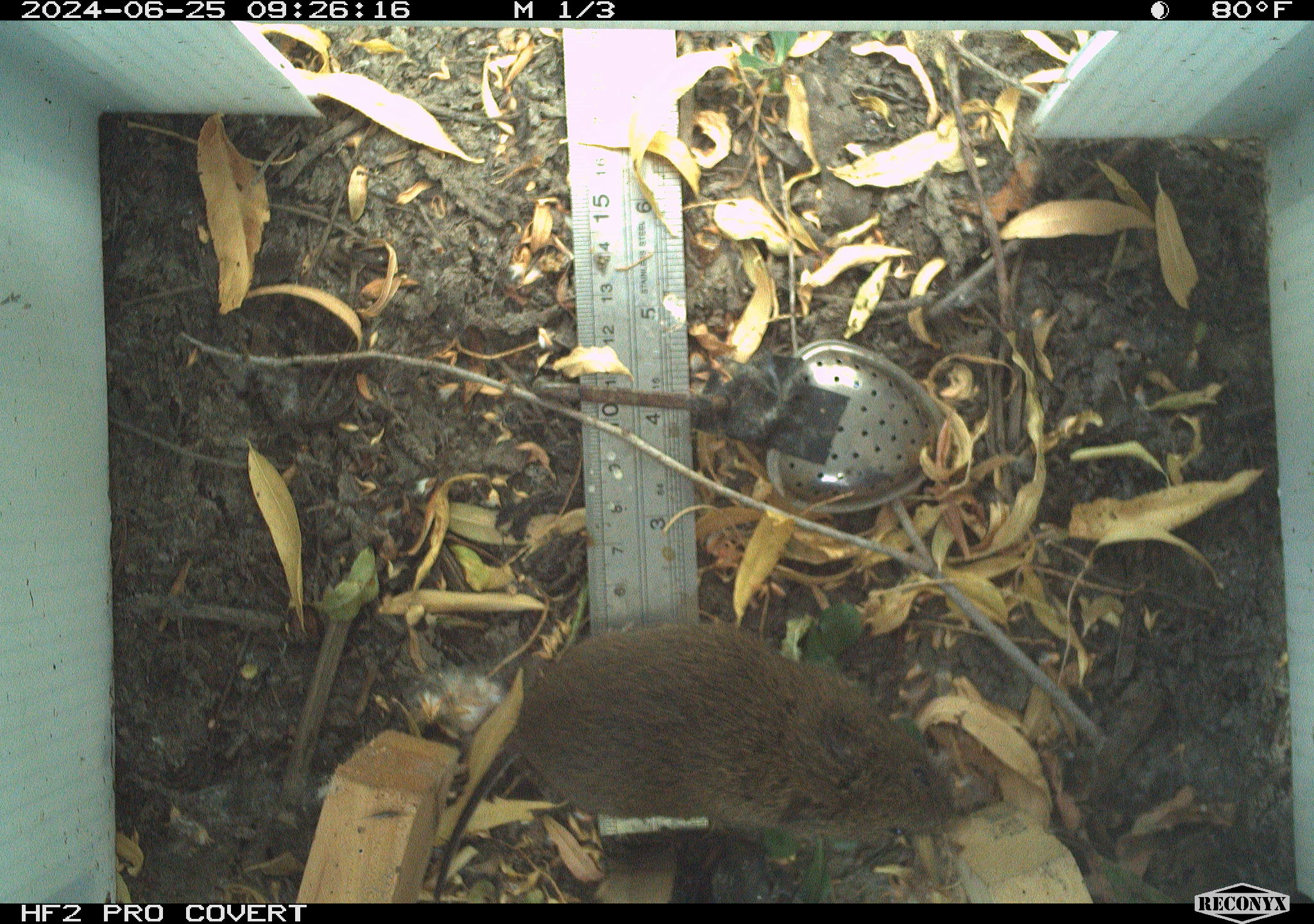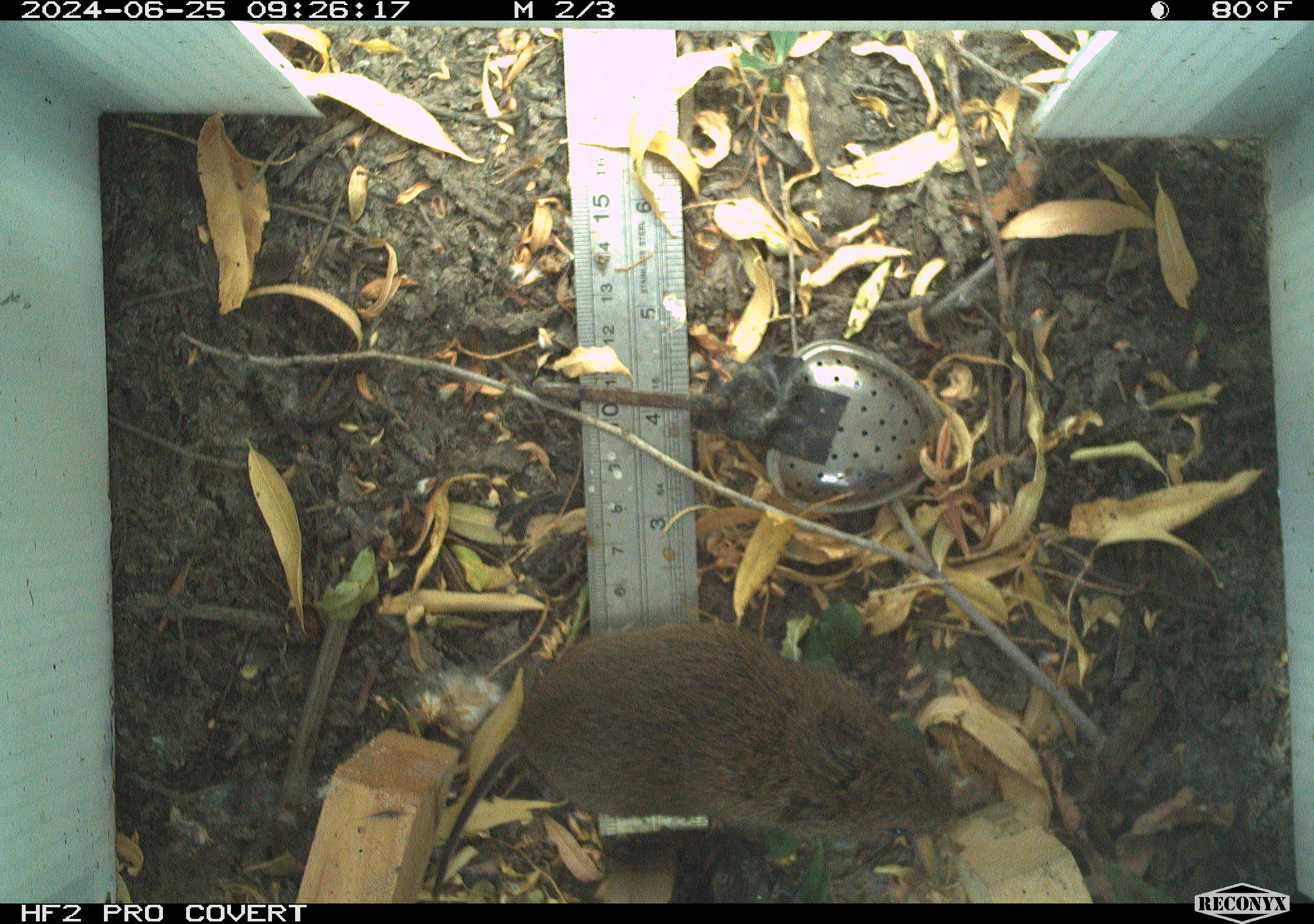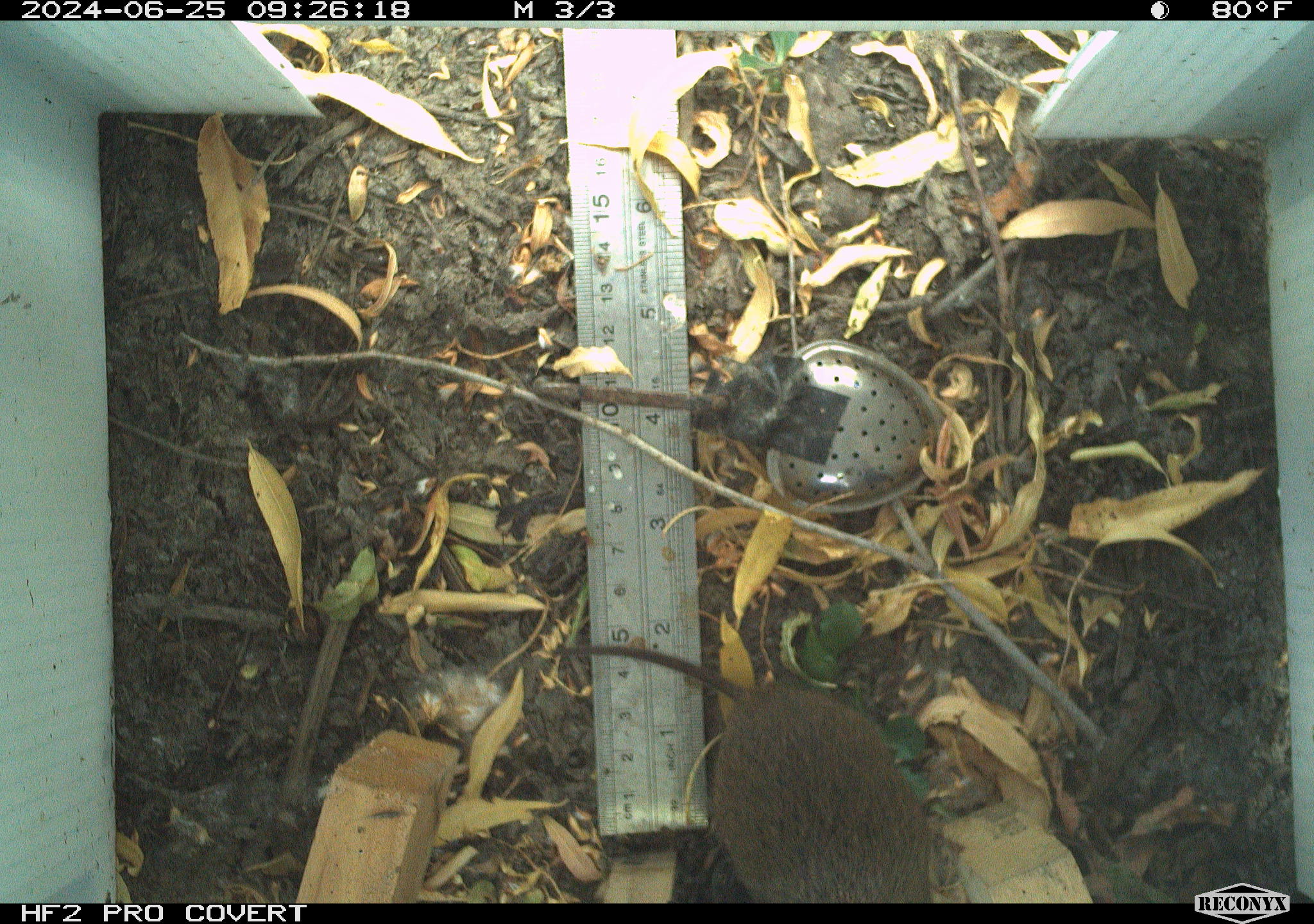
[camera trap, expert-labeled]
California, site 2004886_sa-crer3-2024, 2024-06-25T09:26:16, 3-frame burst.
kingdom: Animalia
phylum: Chordata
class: Mammalia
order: Rodentia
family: Cricetidae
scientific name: Arvicolinae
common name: voles, lemmings, and muskrats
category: arvicolinae subfamily